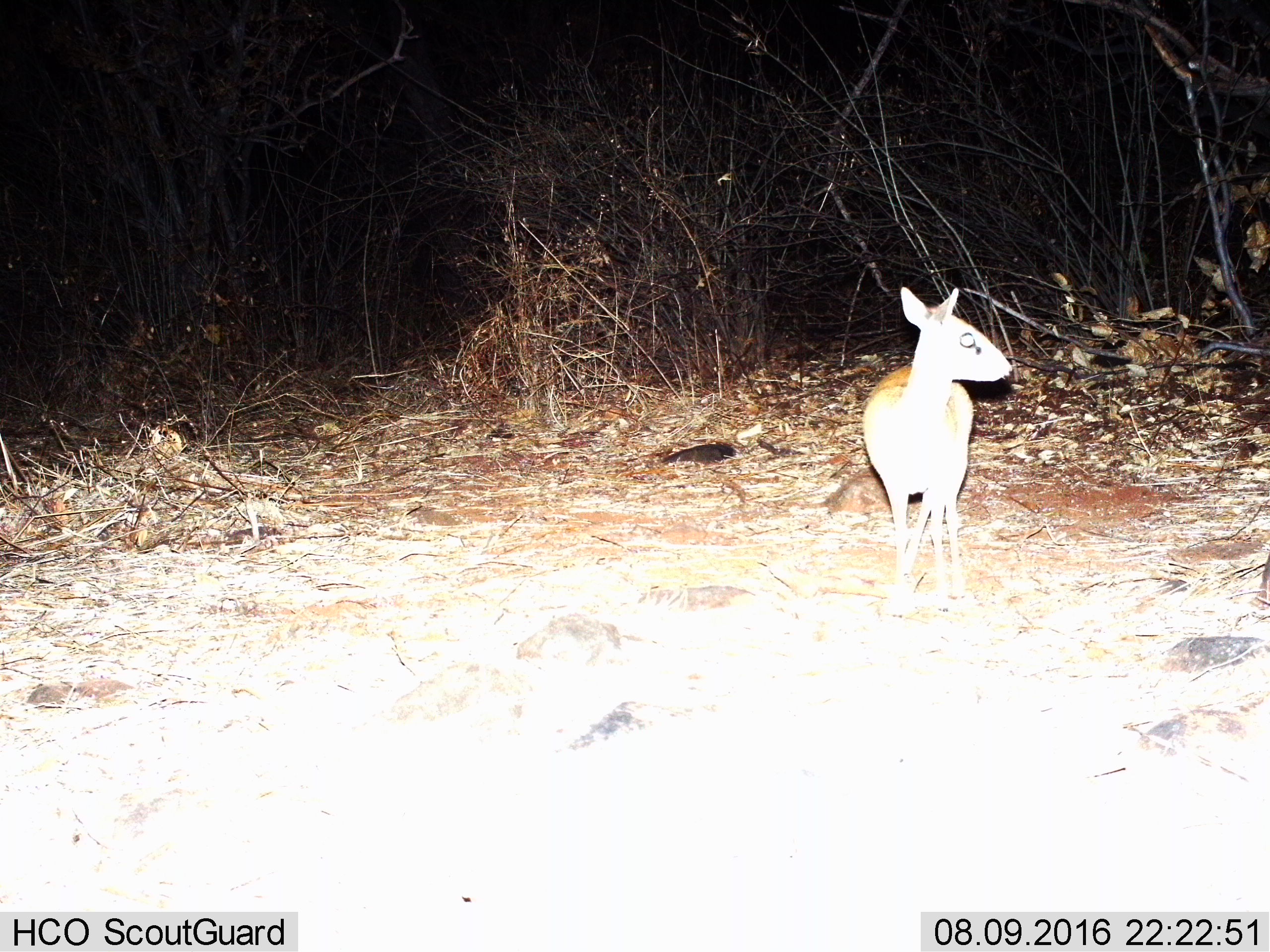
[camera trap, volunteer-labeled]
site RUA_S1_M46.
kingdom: Animalia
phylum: Chordata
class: Mammalia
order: Artiodactyla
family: Bovidae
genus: Madoqua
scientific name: Madoqua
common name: dik-dik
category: dikdik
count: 1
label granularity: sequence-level